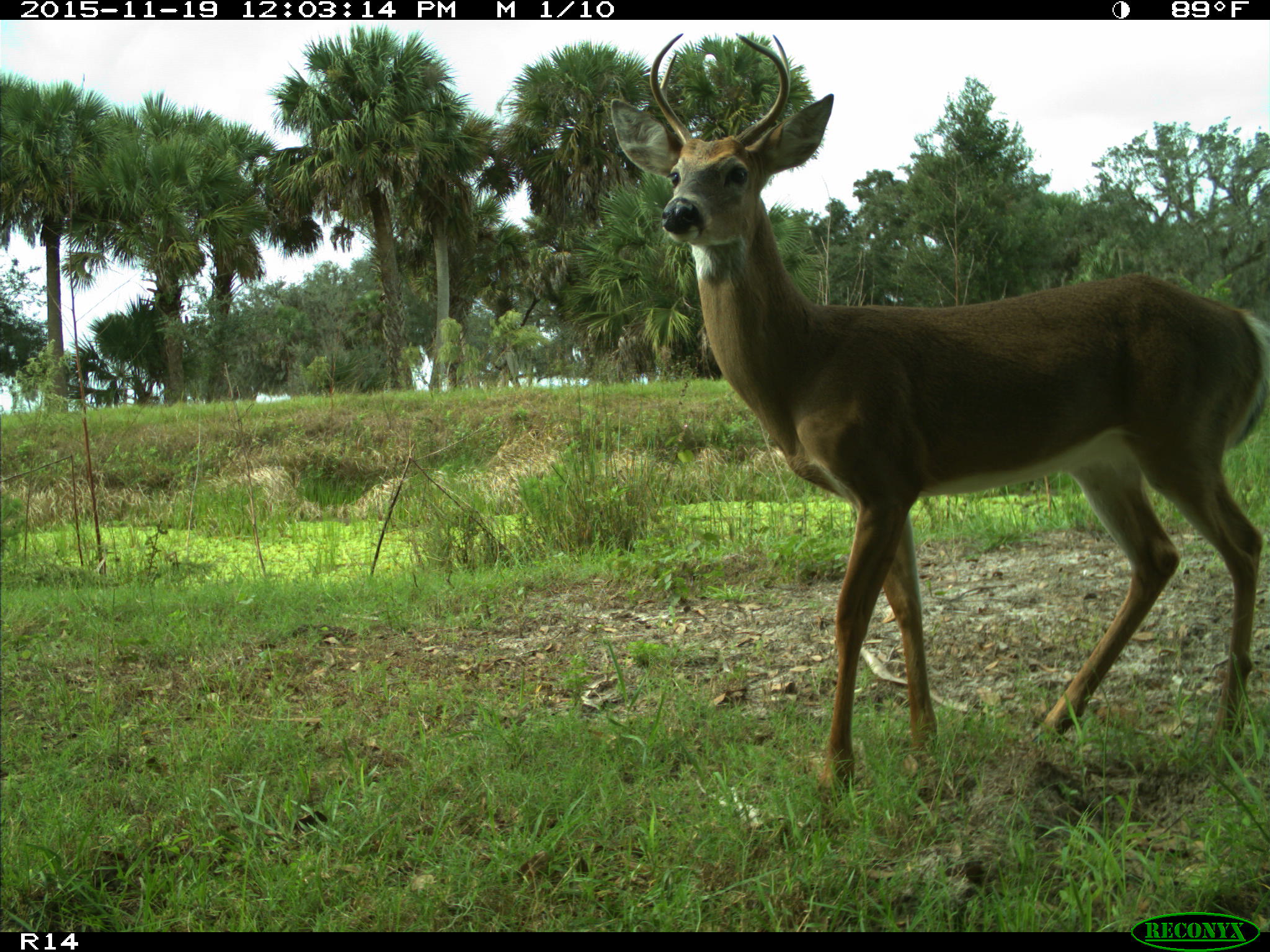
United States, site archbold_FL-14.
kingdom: Animalia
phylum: Chordata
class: Mammalia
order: Artiodactyla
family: Cervidae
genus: Odocoileus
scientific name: Odocoileus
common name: deer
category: unidentified deer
Unidentified deer (deer) (Odocoileus).